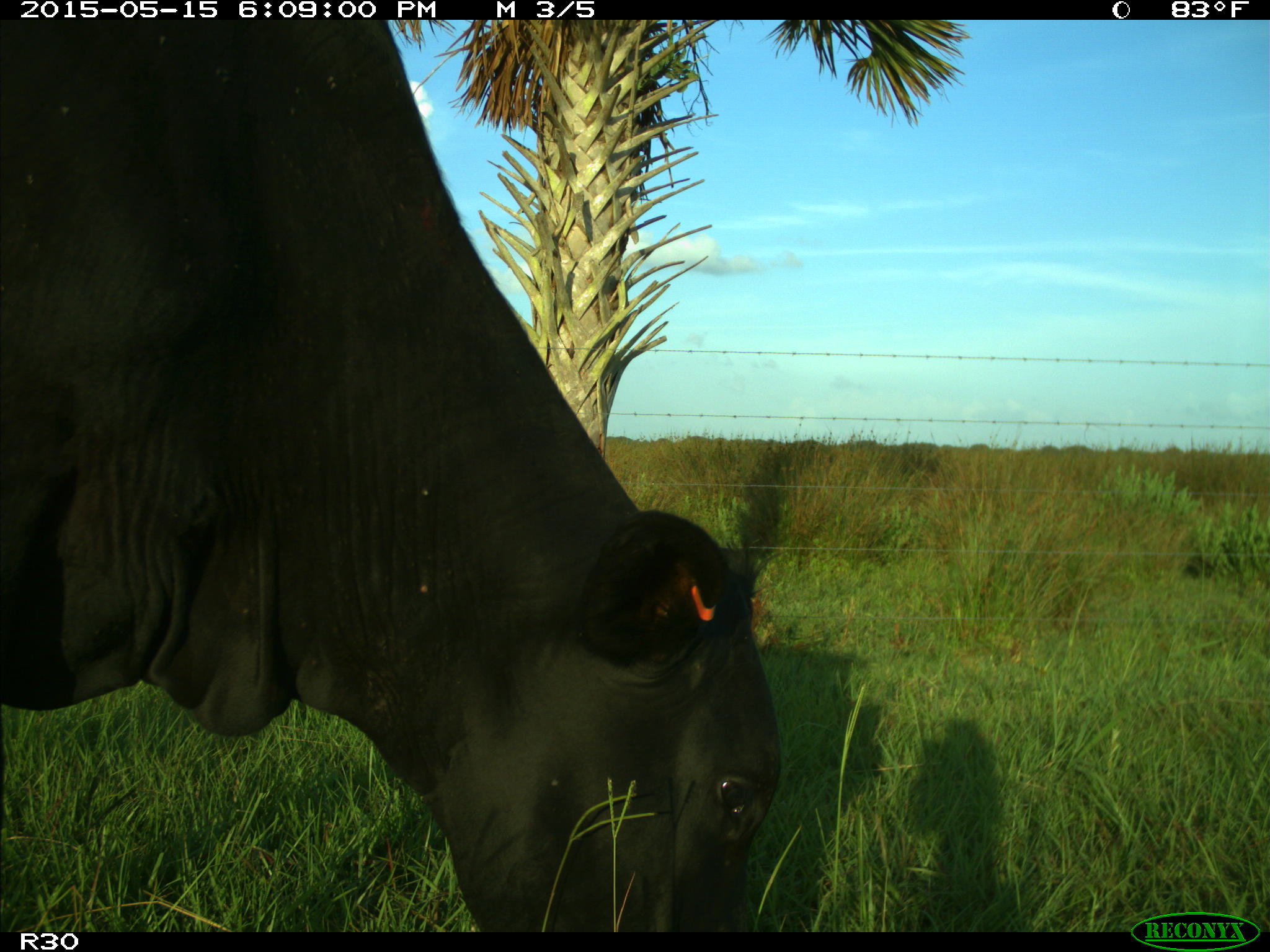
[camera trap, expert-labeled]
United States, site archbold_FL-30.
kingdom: Animalia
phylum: Chordata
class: Mammalia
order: Artiodactyla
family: Bovidae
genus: Bos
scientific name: Bos taurus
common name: domestic cow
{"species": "Bos taurus (domestic cow)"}